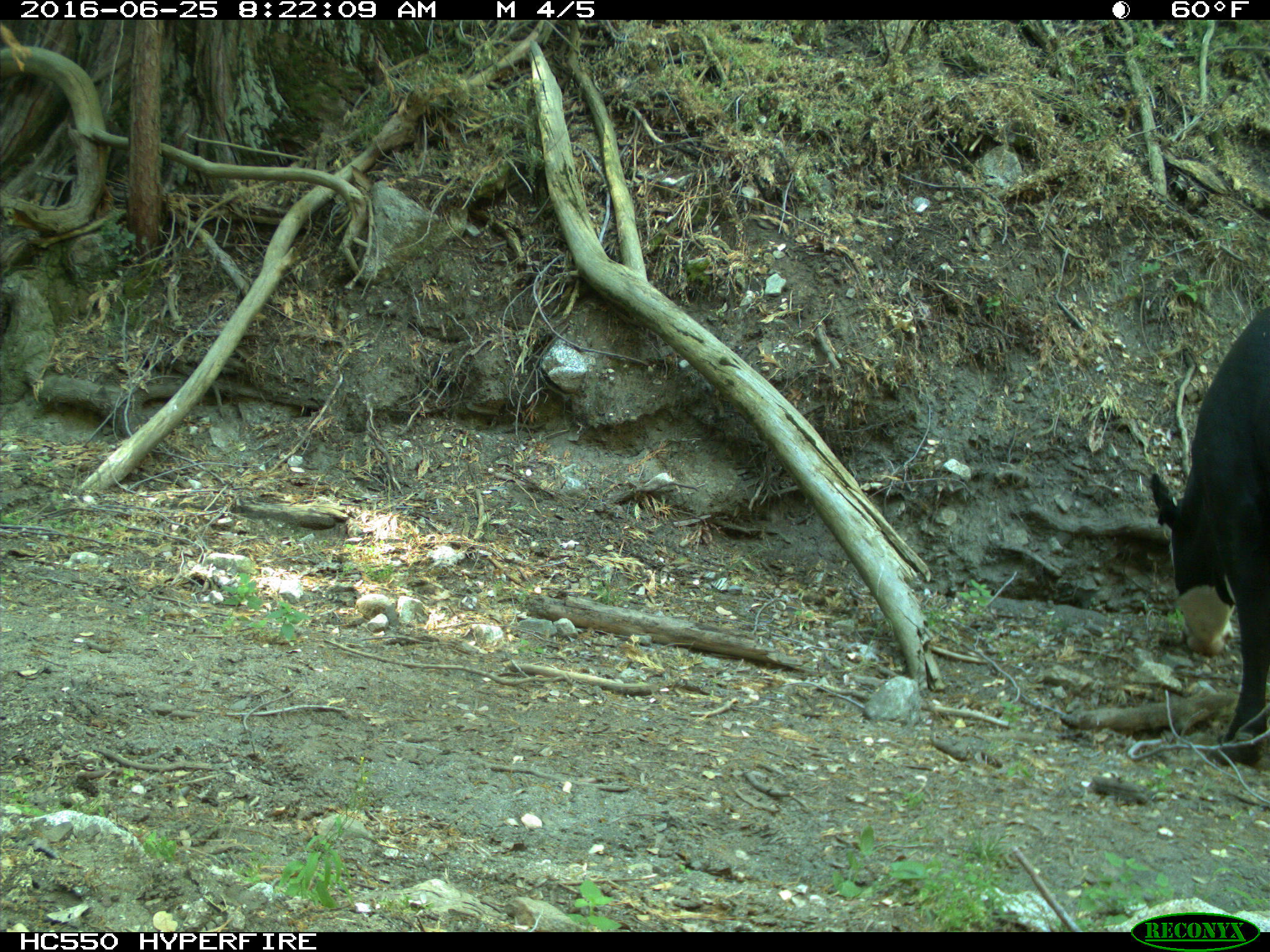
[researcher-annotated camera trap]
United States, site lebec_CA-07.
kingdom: Animalia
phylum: Chordata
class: Mammalia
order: Artiodactyla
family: Bovidae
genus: Bos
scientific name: Bos taurus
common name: domestic cow